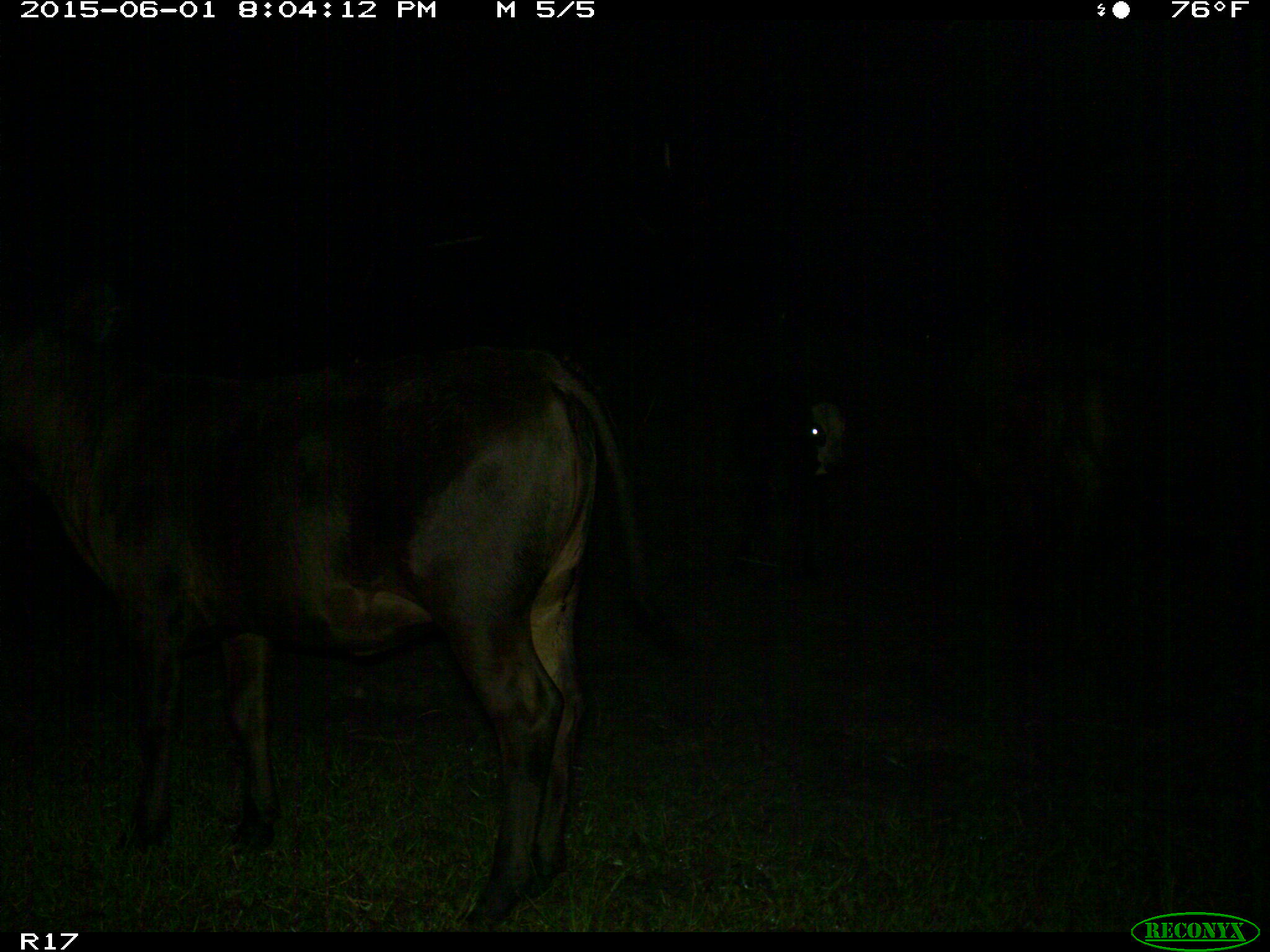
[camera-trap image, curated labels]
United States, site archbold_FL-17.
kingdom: Animalia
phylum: Chordata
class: Mammalia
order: Artiodactyla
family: Bovidae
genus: Bos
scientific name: Bos taurus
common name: domestic cow